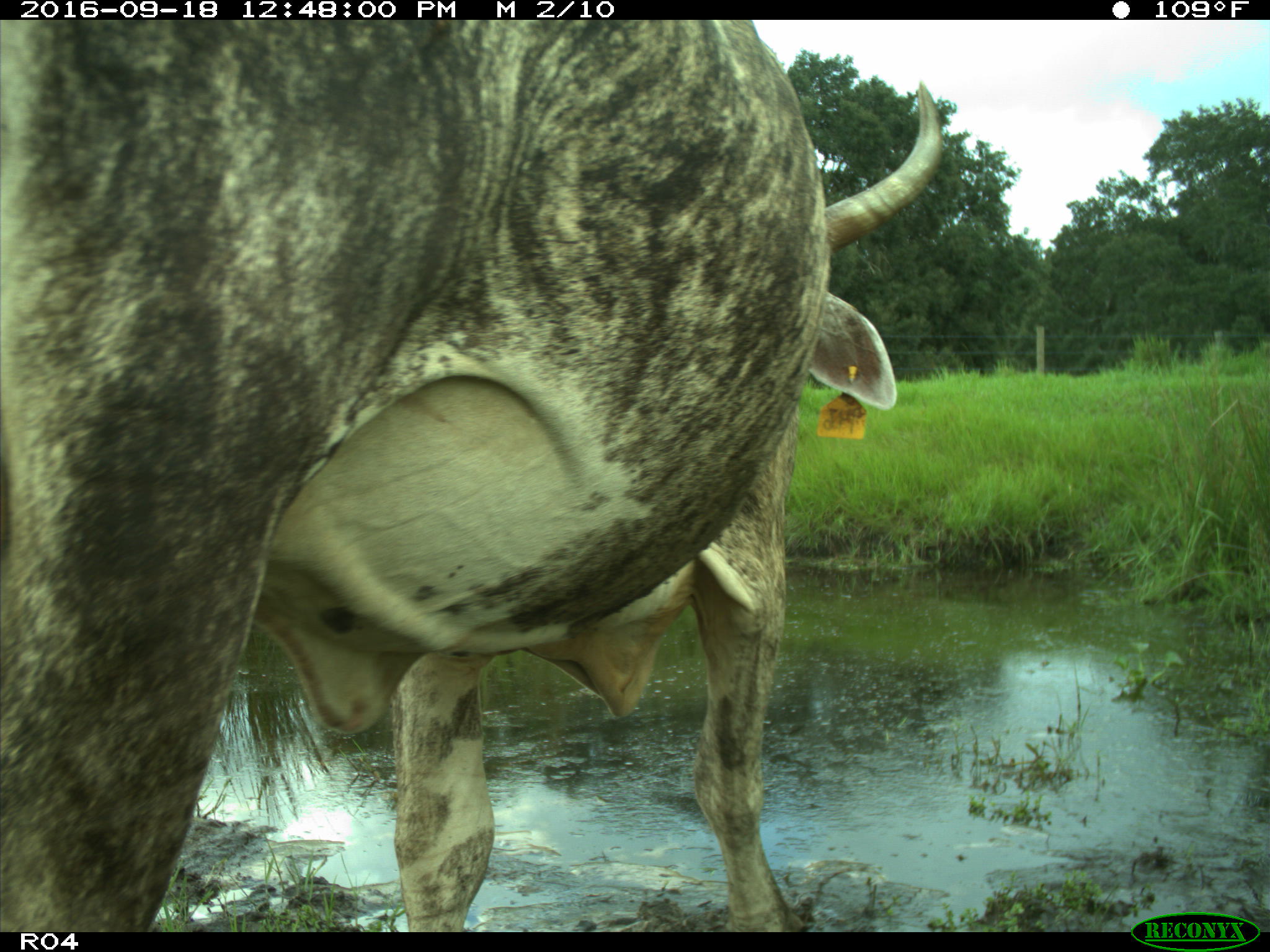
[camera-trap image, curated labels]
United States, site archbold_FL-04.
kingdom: Animalia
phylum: Chordata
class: Mammalia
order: Artiodactyla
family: Bovidae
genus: Bos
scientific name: Bos taurus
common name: domestic cow